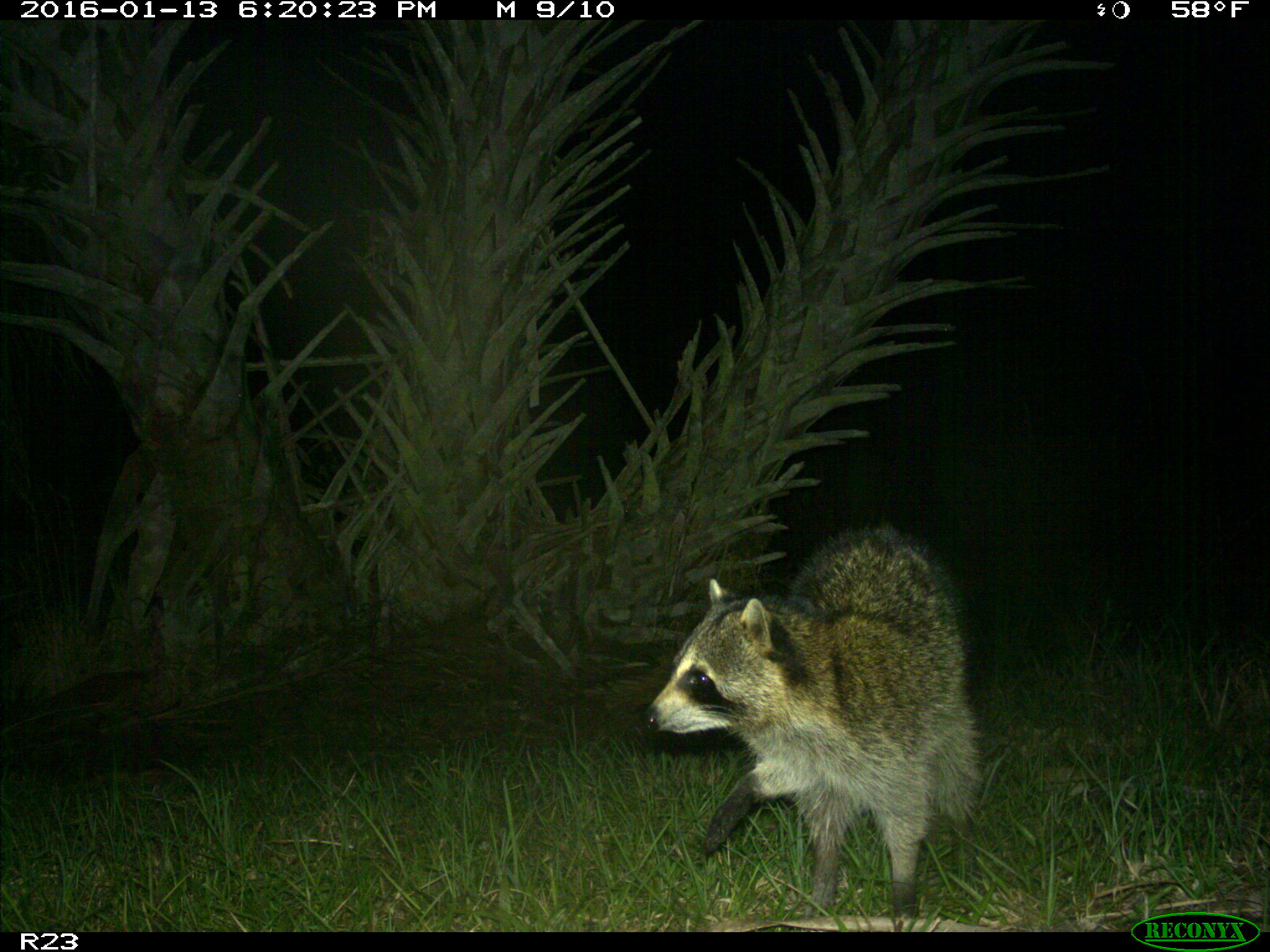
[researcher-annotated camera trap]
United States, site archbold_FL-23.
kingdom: Animalia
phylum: Chordata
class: Mammalia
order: Carnivora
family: Procyonidae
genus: Procyon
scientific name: Procyon lotor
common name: common raccoon